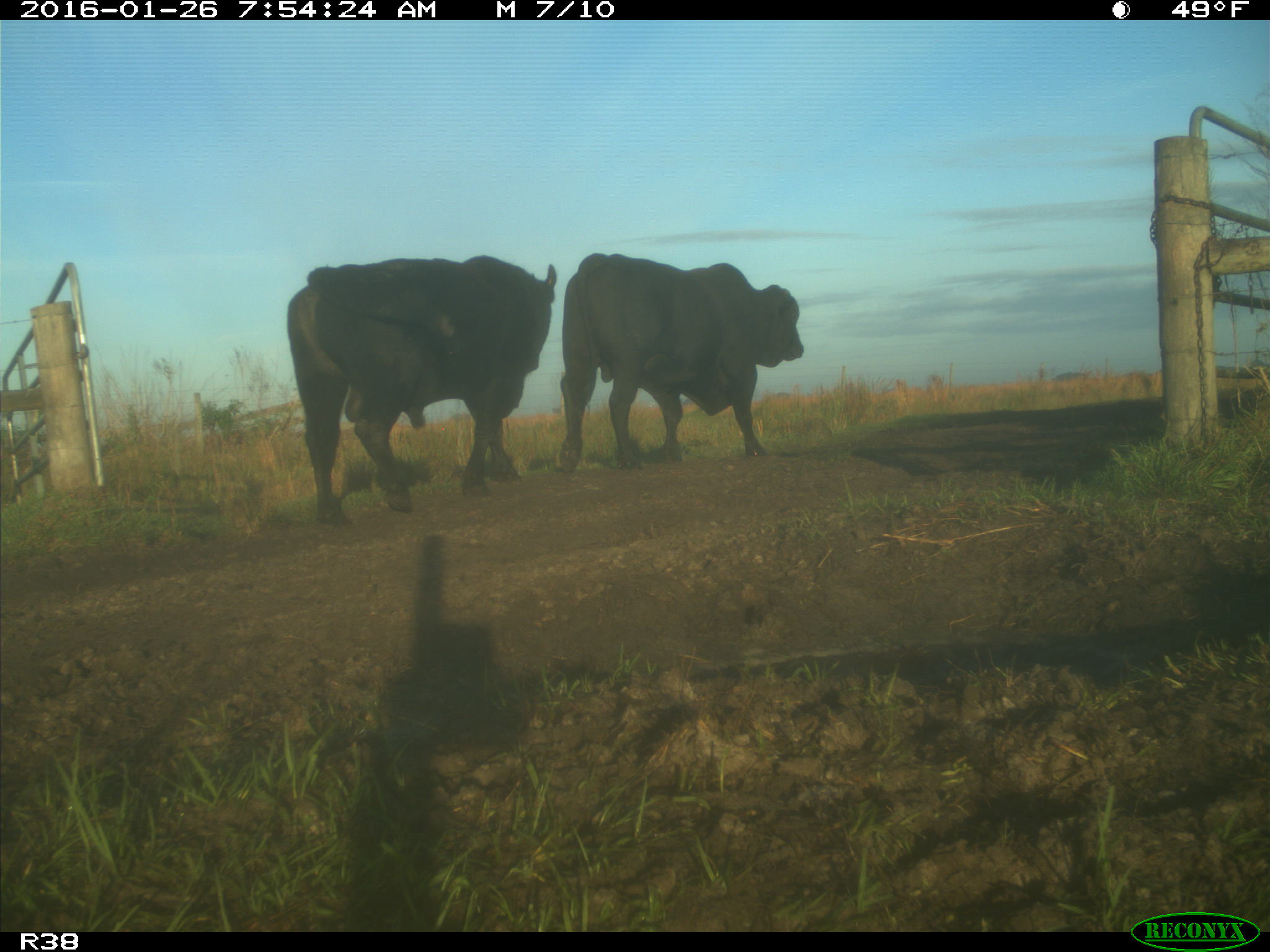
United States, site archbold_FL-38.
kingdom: Animalia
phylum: Chordata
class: Mammalia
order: Artiodactyla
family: Bovidae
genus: Bos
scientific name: Bos taurus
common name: domestic cow